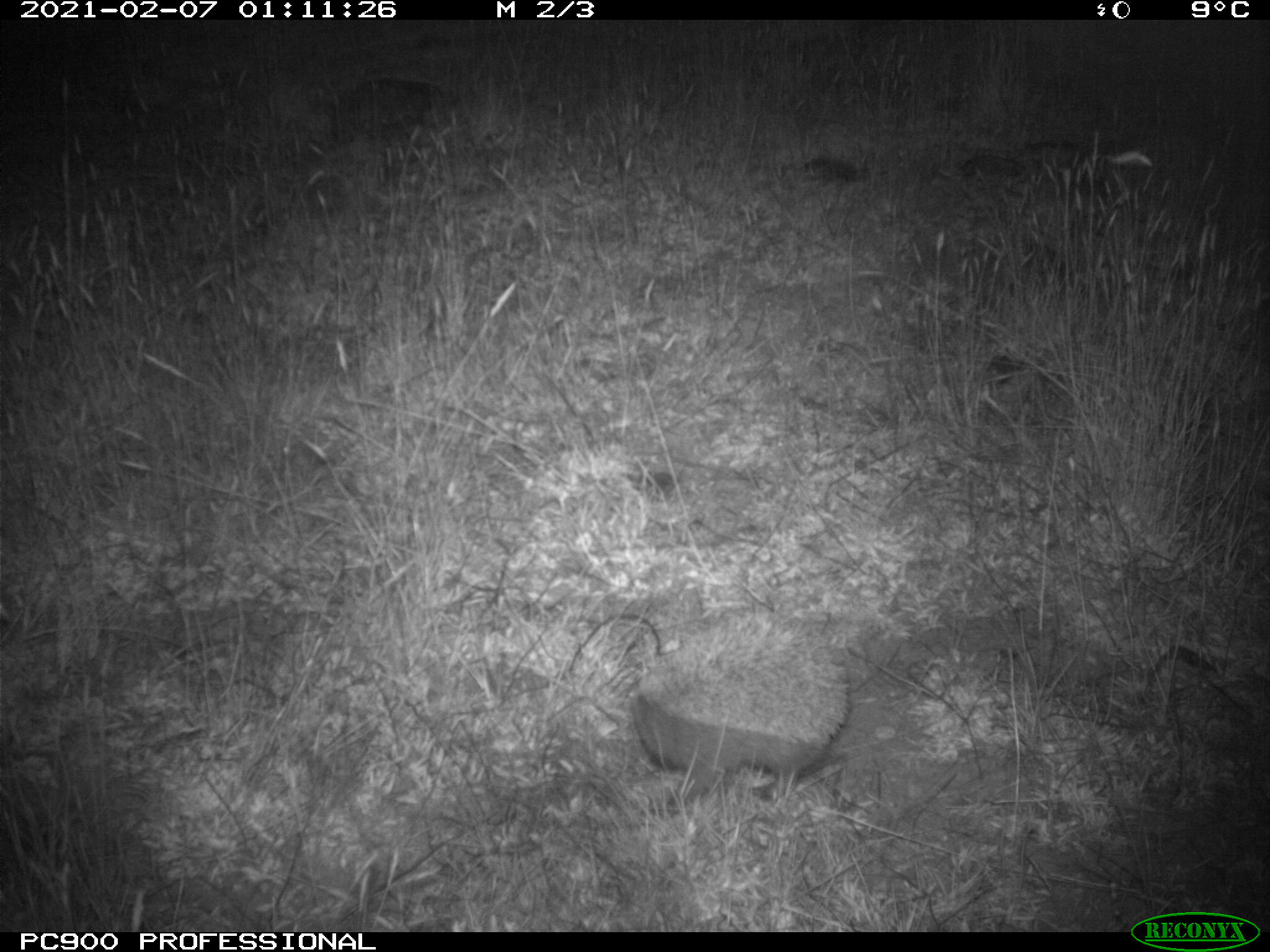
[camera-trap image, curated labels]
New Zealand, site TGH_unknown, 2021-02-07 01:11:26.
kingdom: Animalia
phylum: Chordata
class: Mammalia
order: Eulipotyphla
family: Erinaceidae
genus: Erinaceus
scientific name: Erinaceus europaeus europaeus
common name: european hedgehog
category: hedgehog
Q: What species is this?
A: Hedgehog (european hedgehog) (Erinaceus europaeus europaeus).